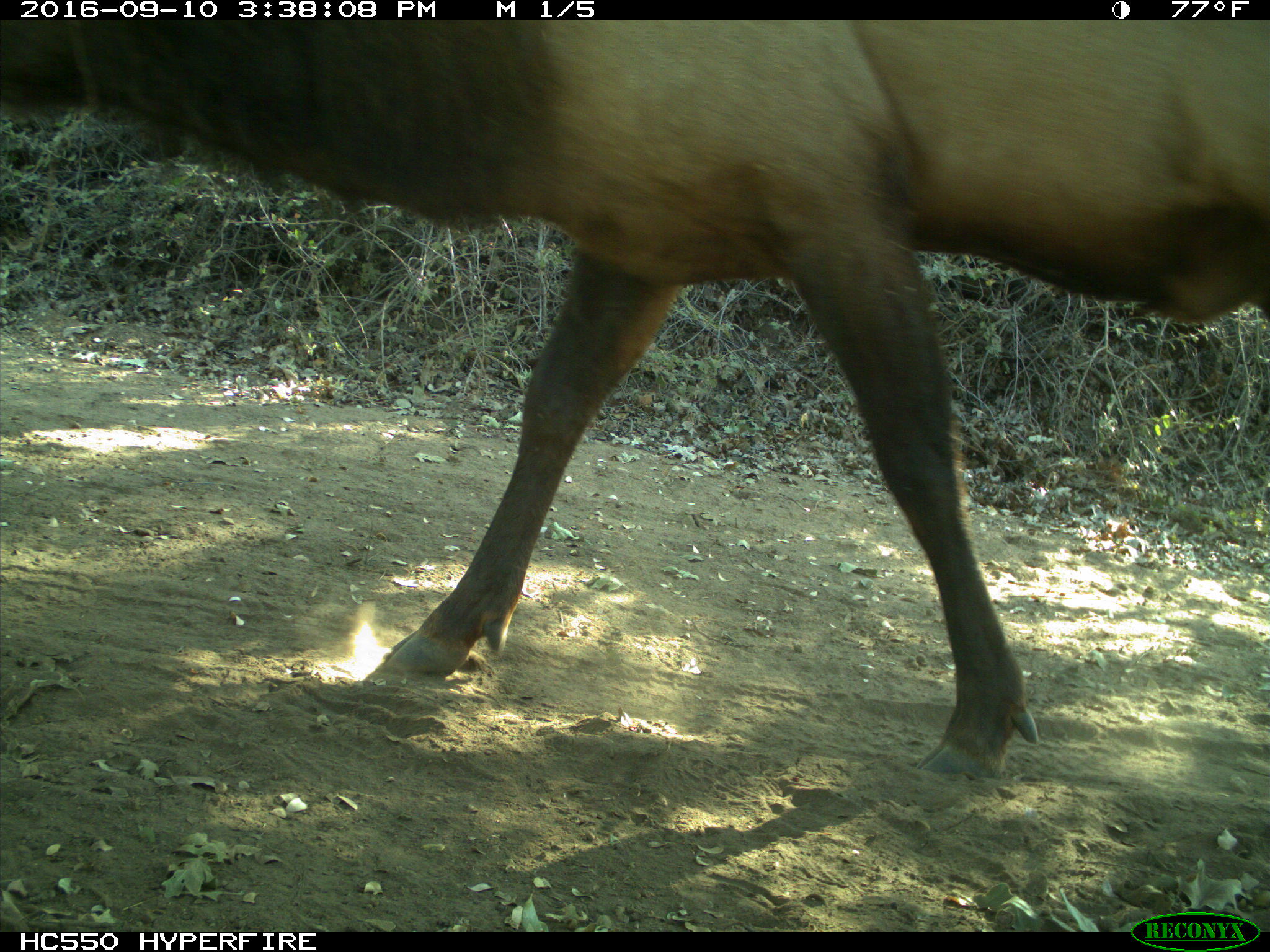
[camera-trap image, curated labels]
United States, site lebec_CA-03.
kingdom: Animalia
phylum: Chordata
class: Mammalia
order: Artiodactyla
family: Cervidae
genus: Cervus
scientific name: Cervus canadensis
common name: elk